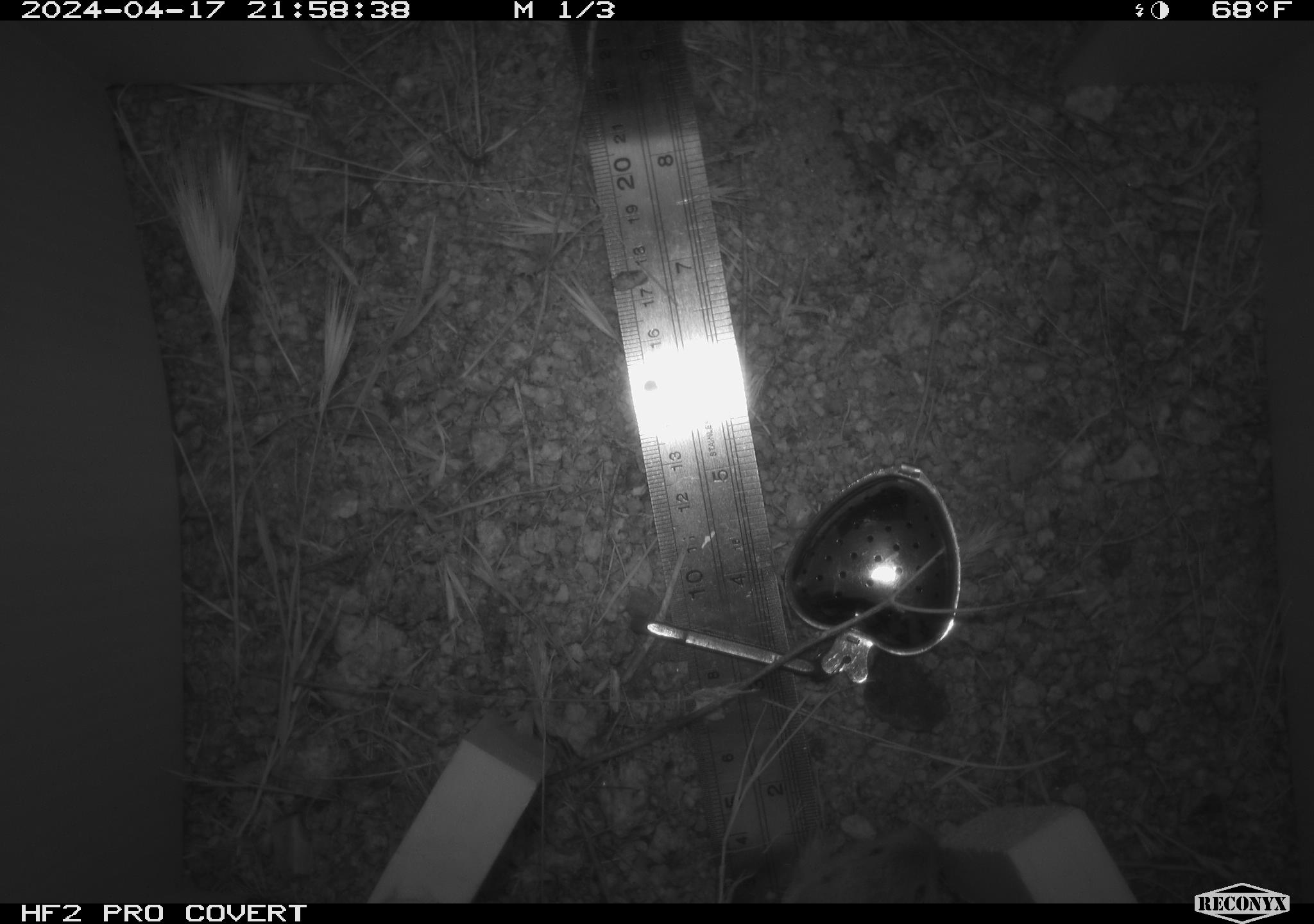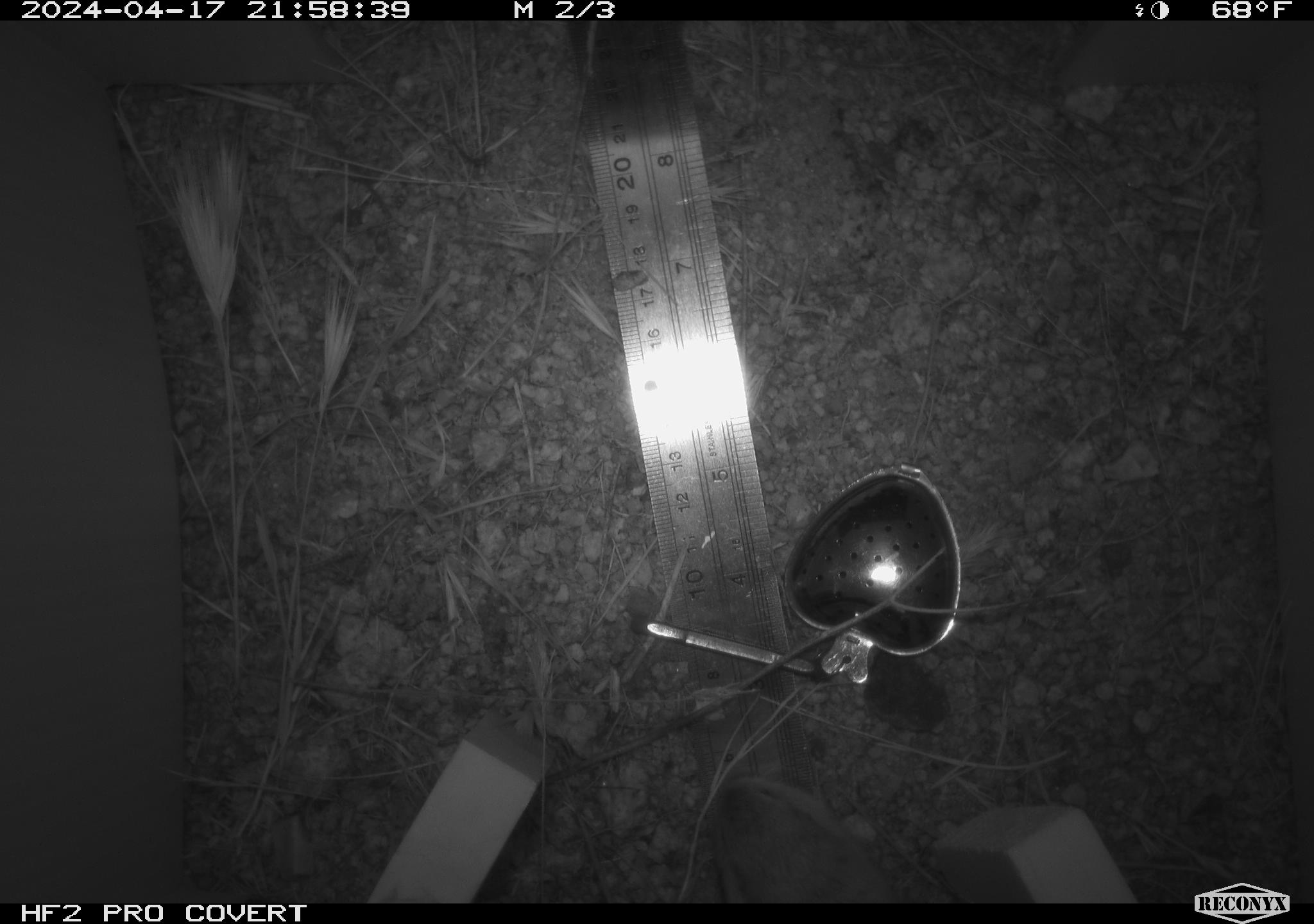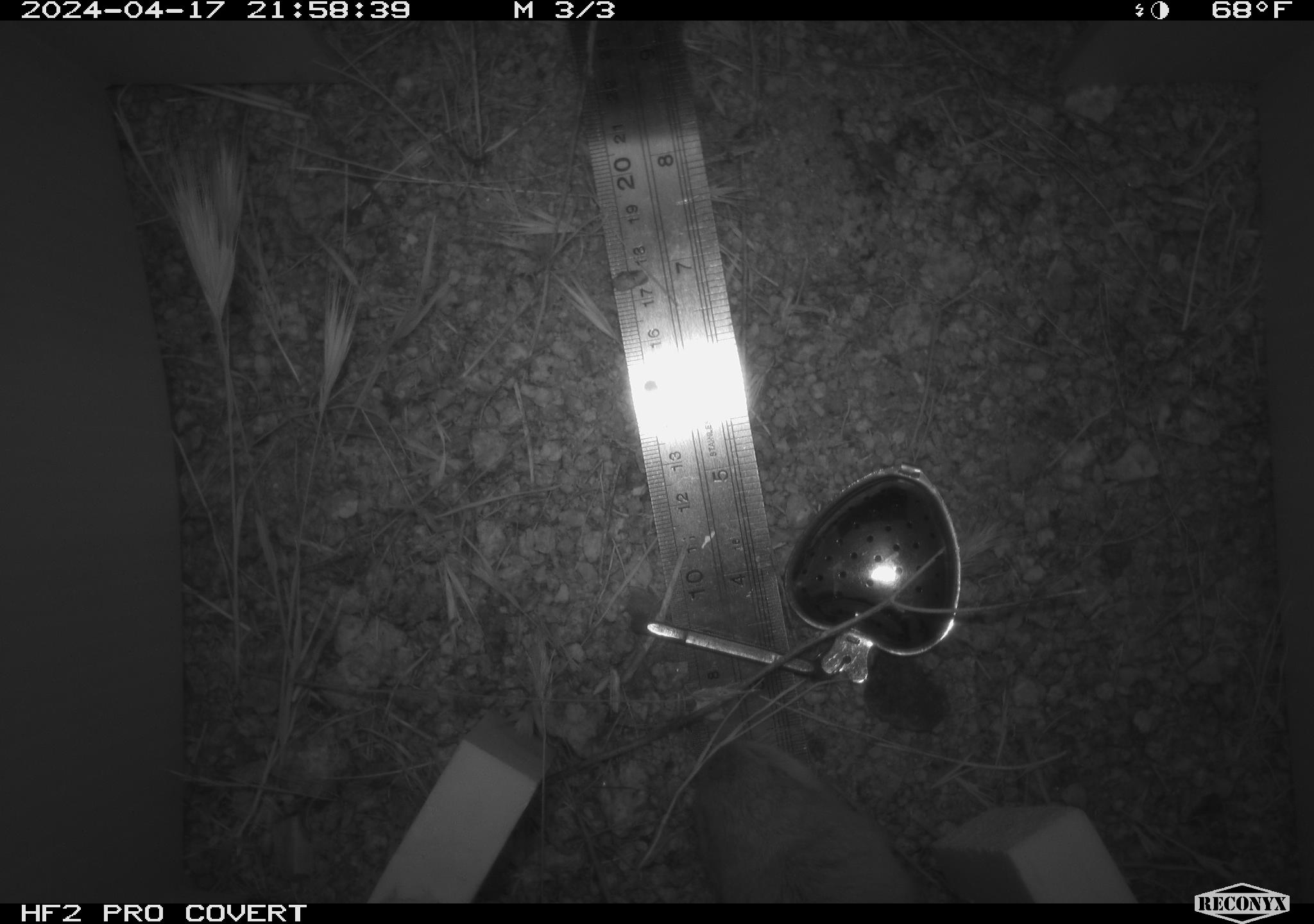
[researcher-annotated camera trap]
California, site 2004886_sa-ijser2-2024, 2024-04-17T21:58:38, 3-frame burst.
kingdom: Animalia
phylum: Chordata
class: Mammalia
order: Rodentia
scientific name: Rodentia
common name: mouse species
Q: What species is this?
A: Mouse species (Rodentia).